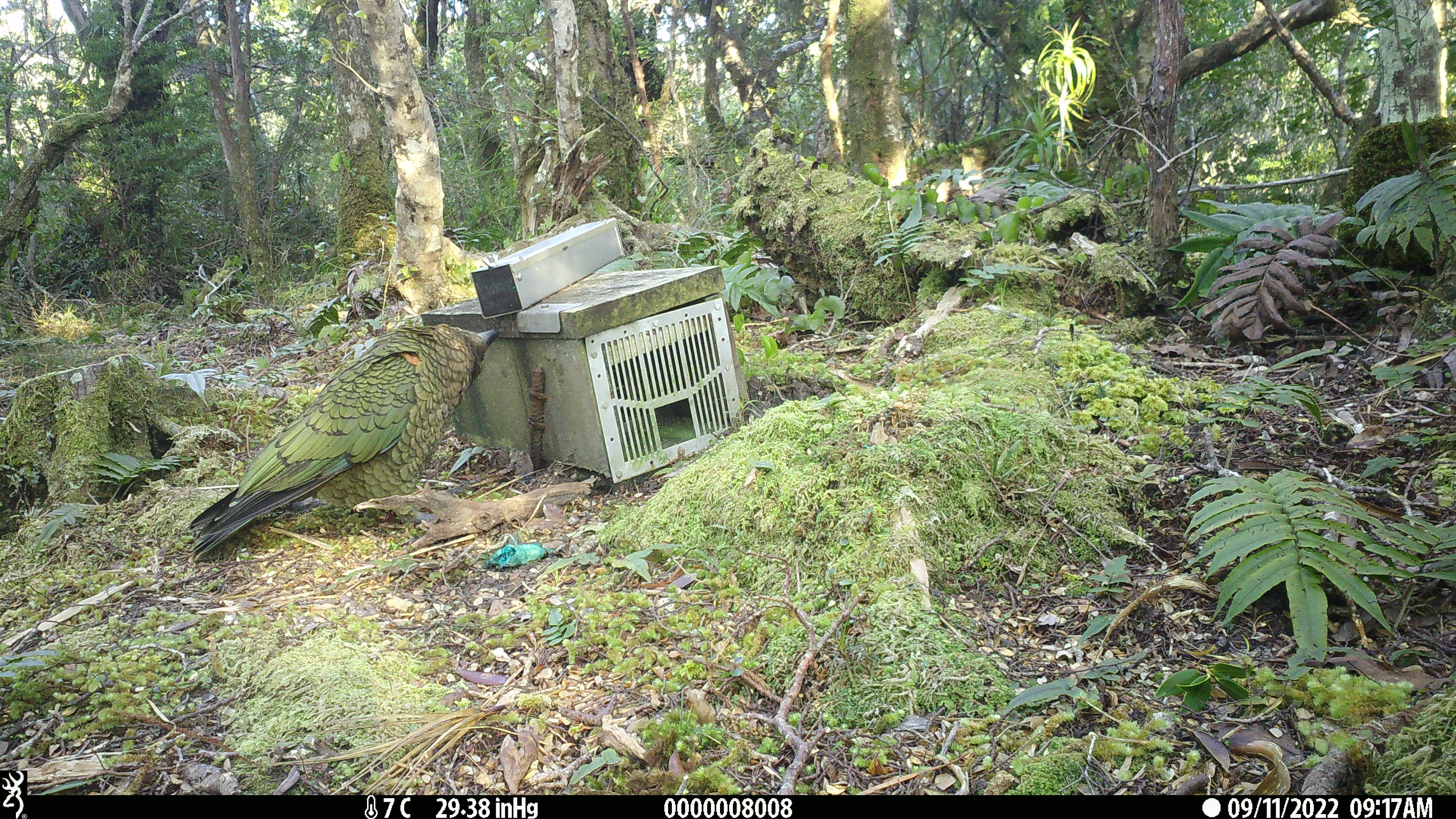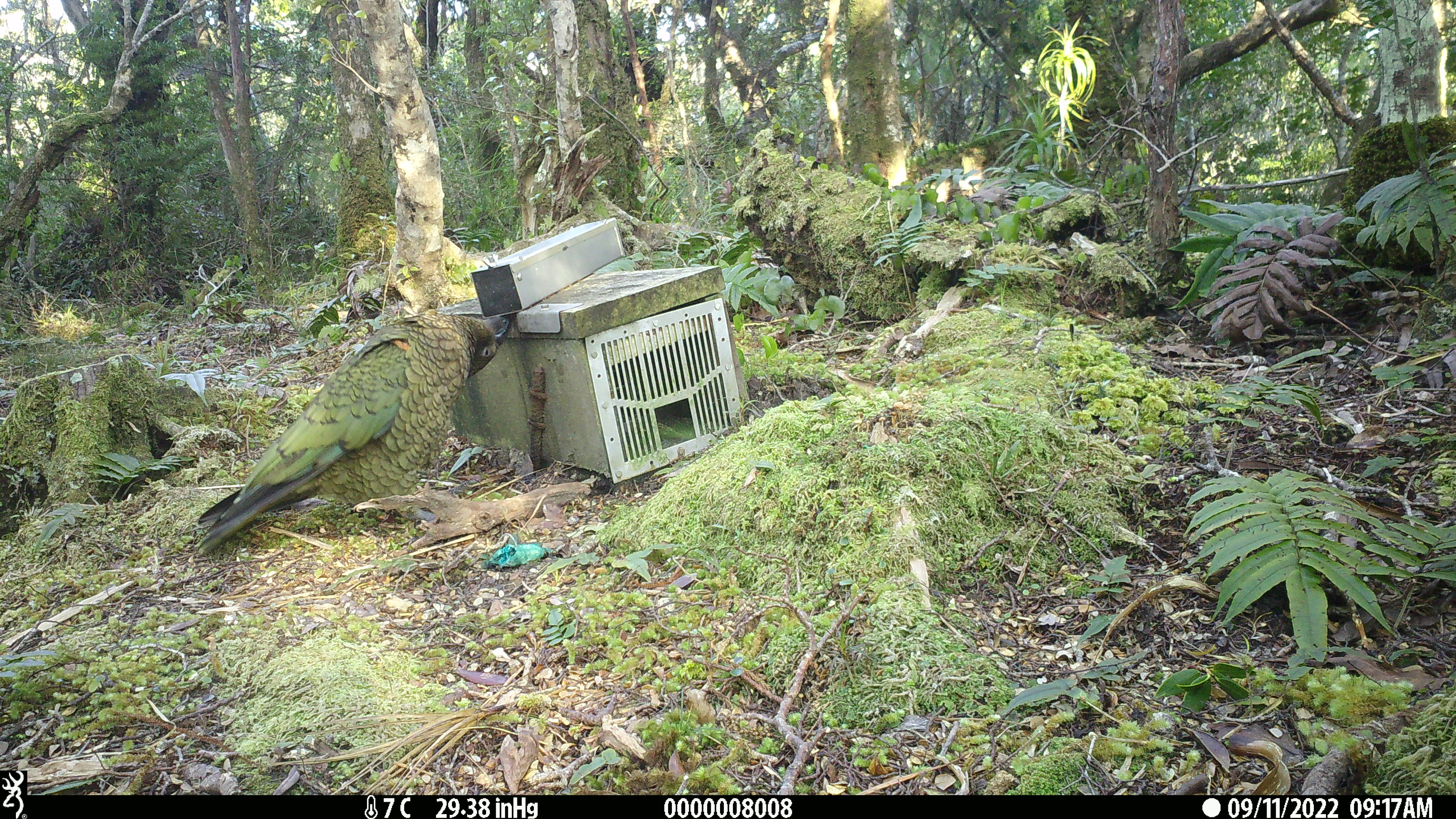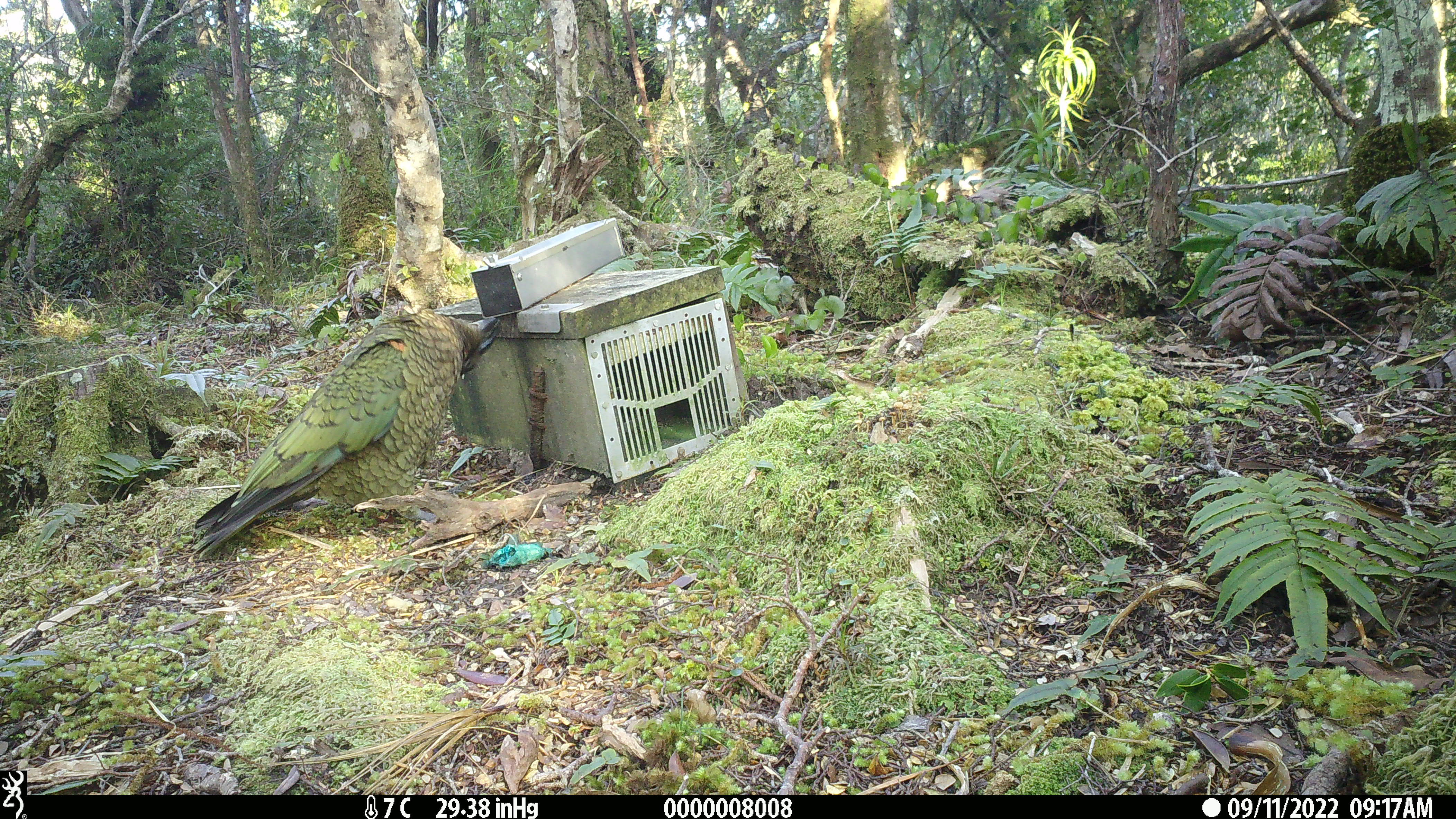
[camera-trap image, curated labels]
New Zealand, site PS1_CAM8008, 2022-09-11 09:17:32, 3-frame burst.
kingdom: Animalia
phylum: Chordata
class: Aves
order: Psittaciformes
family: Strigopidae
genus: Nestor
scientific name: Nestor notabilis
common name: kea